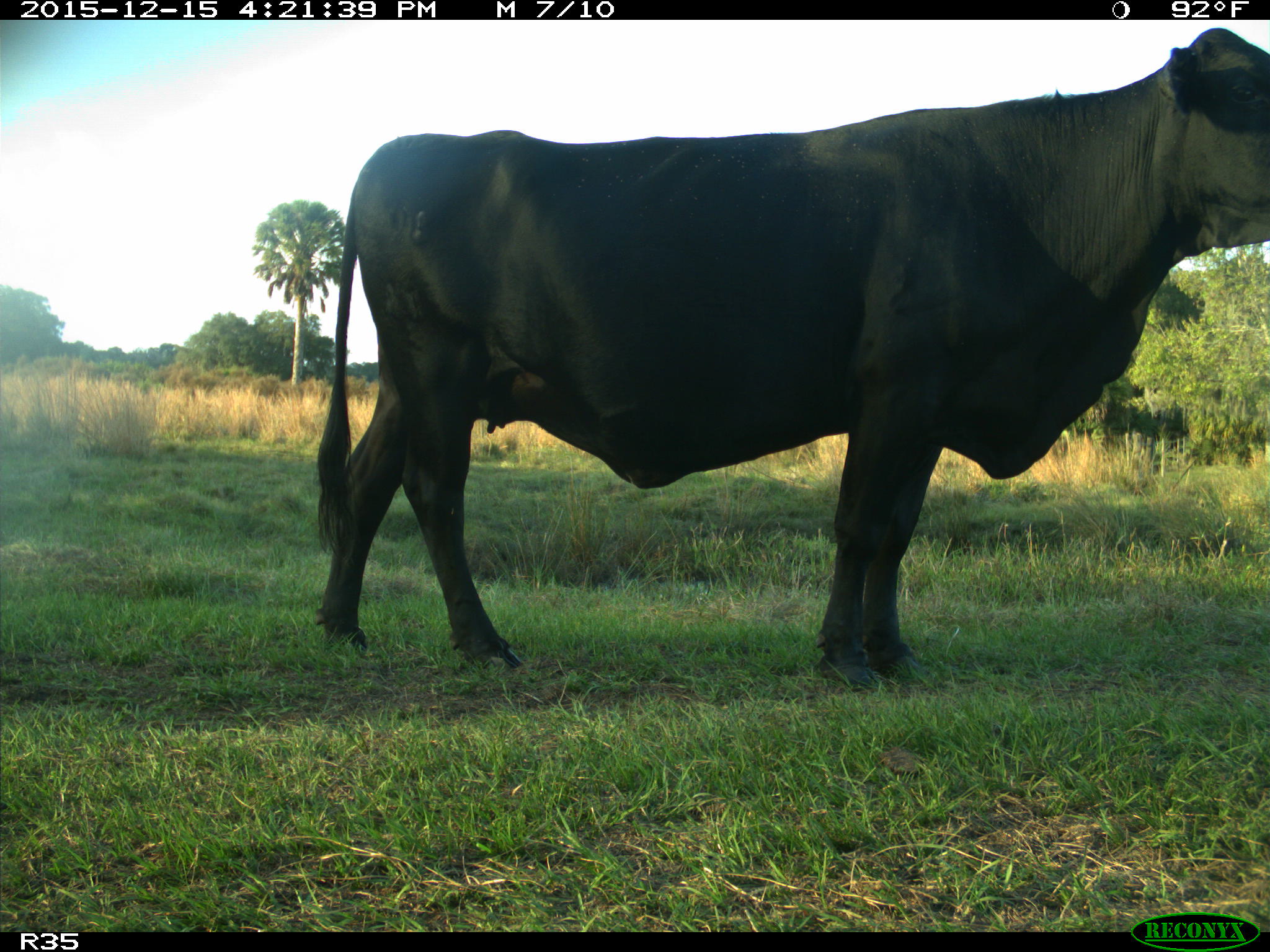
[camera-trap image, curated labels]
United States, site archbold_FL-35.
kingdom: Animalia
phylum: Chordata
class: Mammalia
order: Artiodactyla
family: Bovidae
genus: Bos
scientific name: Bos taurus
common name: domestic cow